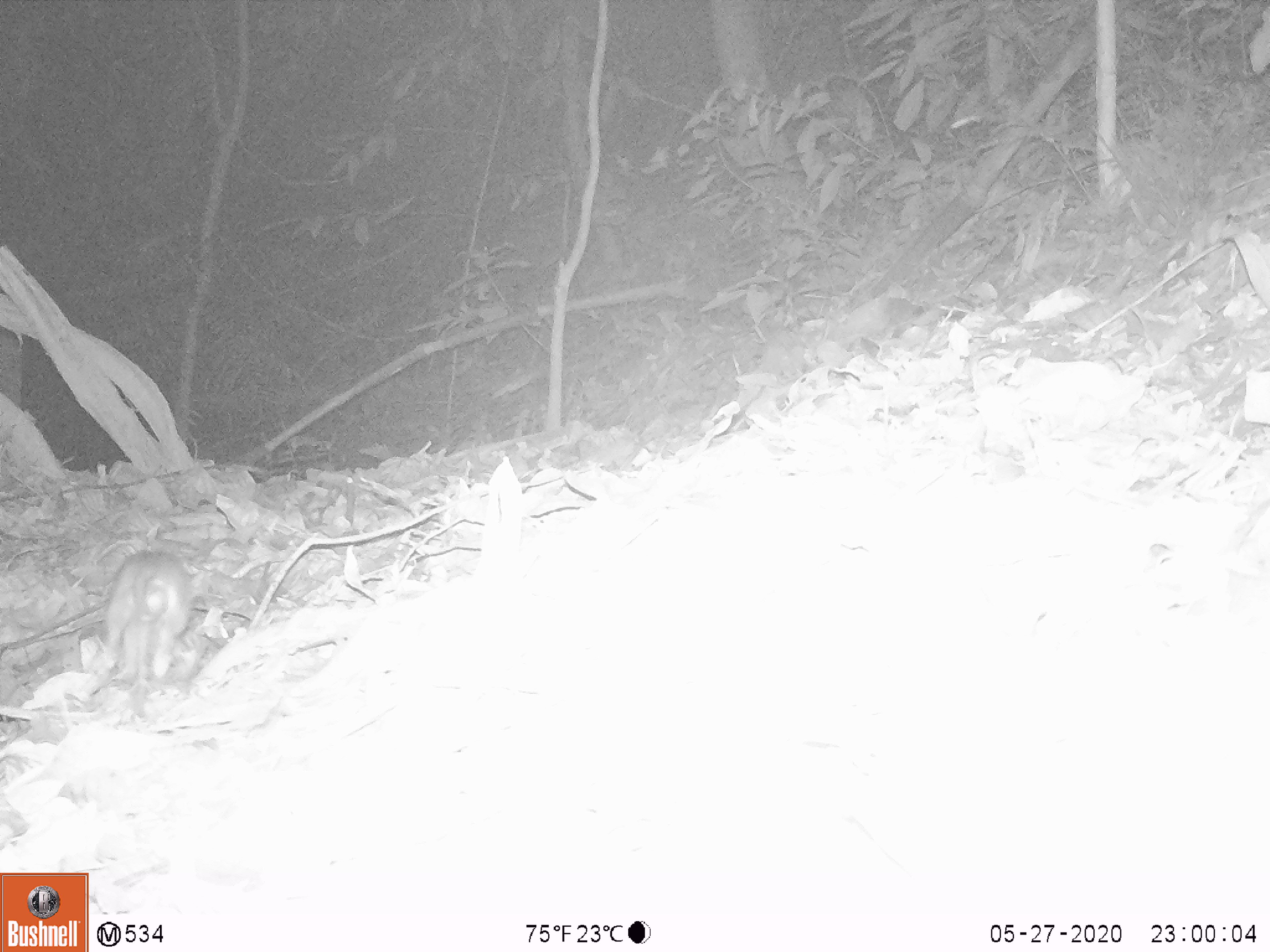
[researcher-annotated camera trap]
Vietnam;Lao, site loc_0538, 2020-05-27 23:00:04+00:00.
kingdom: Animalia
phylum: Chordata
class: Mammalia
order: Rodentia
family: Muridae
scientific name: Muridae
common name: old-world mice and rats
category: unidentified murid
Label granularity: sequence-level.